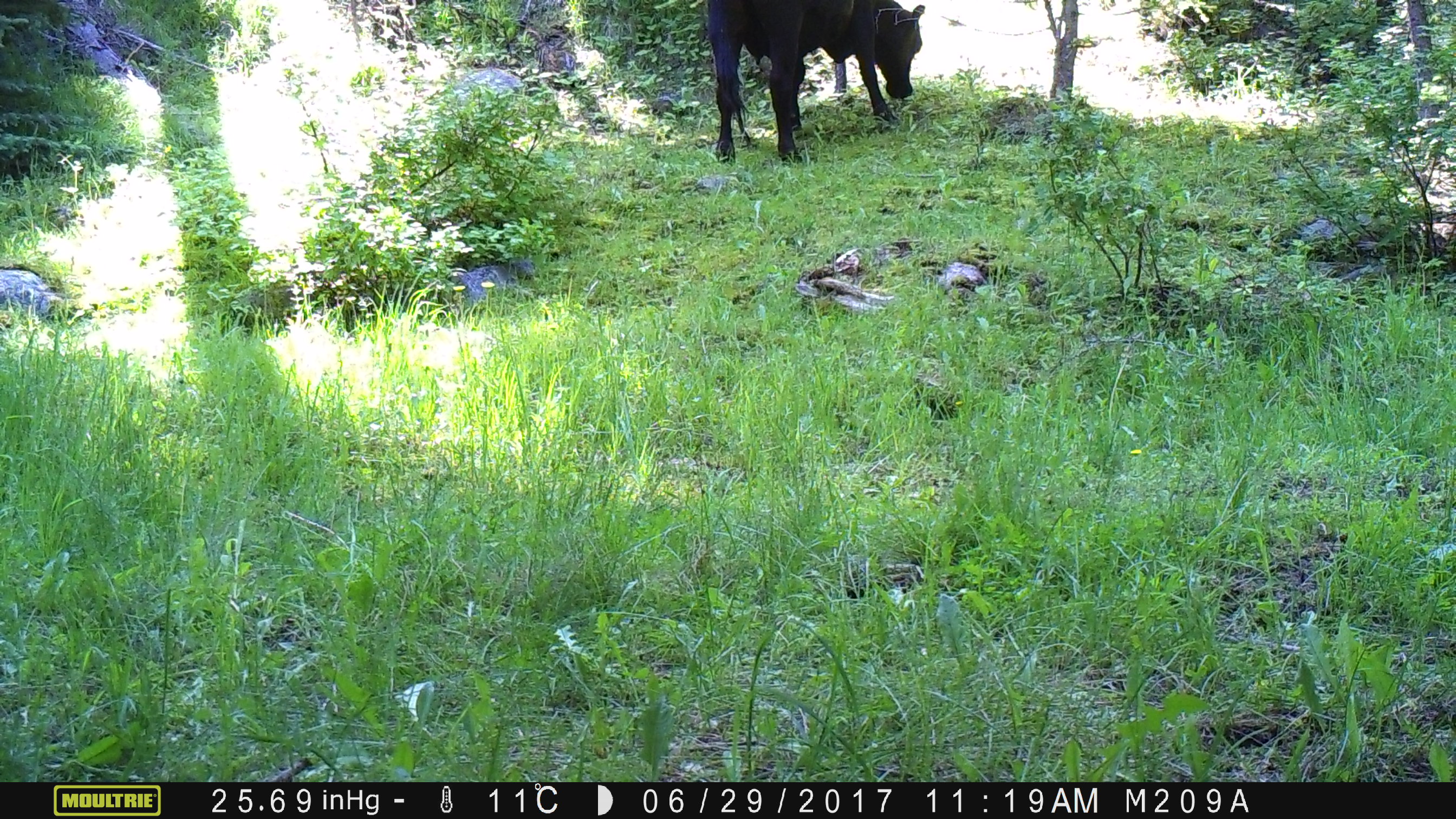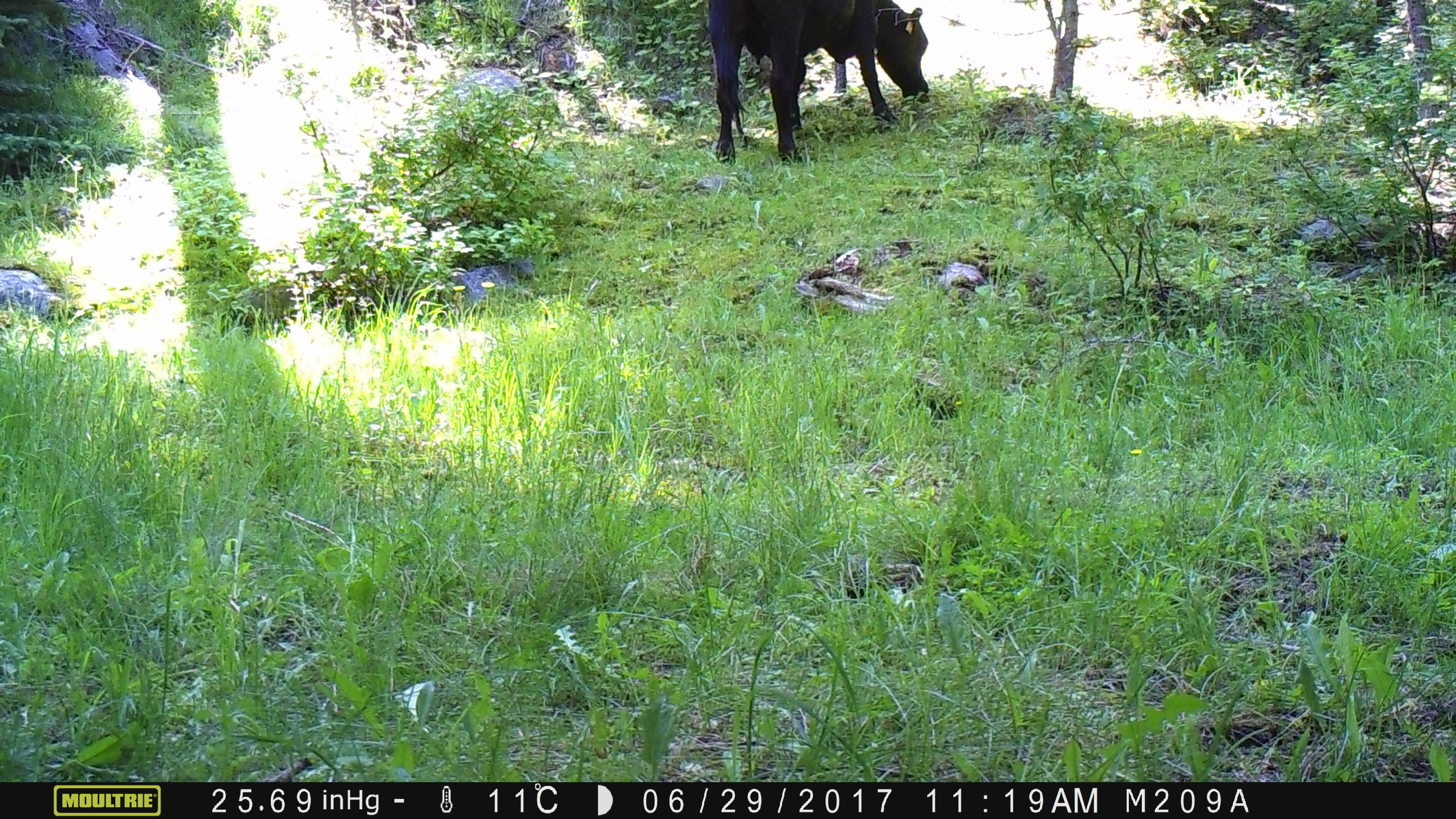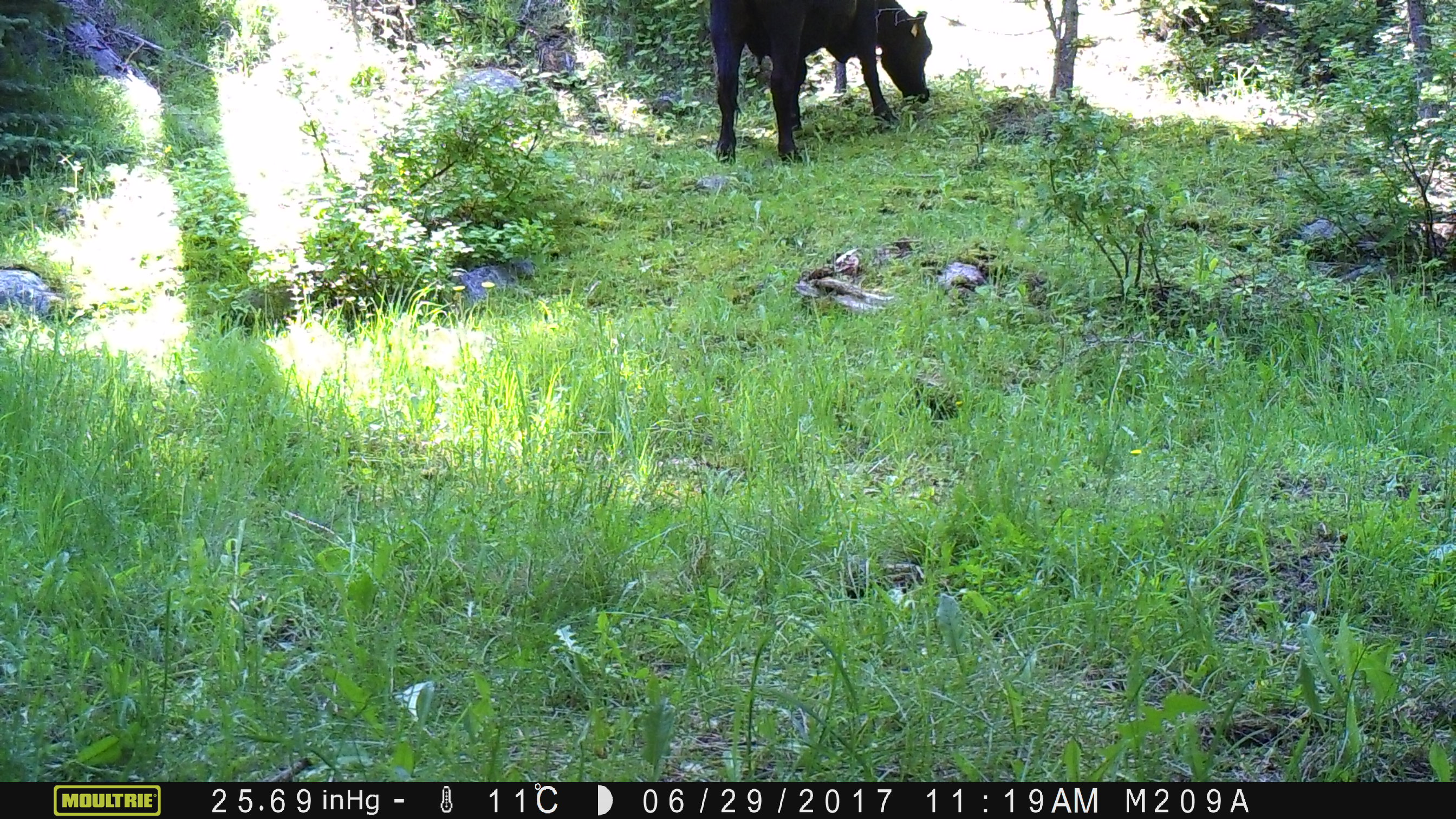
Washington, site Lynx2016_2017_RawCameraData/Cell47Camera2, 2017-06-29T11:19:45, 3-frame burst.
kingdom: Animalia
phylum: Chordata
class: Mammalia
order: Artiodactyla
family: Bovidae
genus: Bos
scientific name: Bos taurus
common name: domestic cattle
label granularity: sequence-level